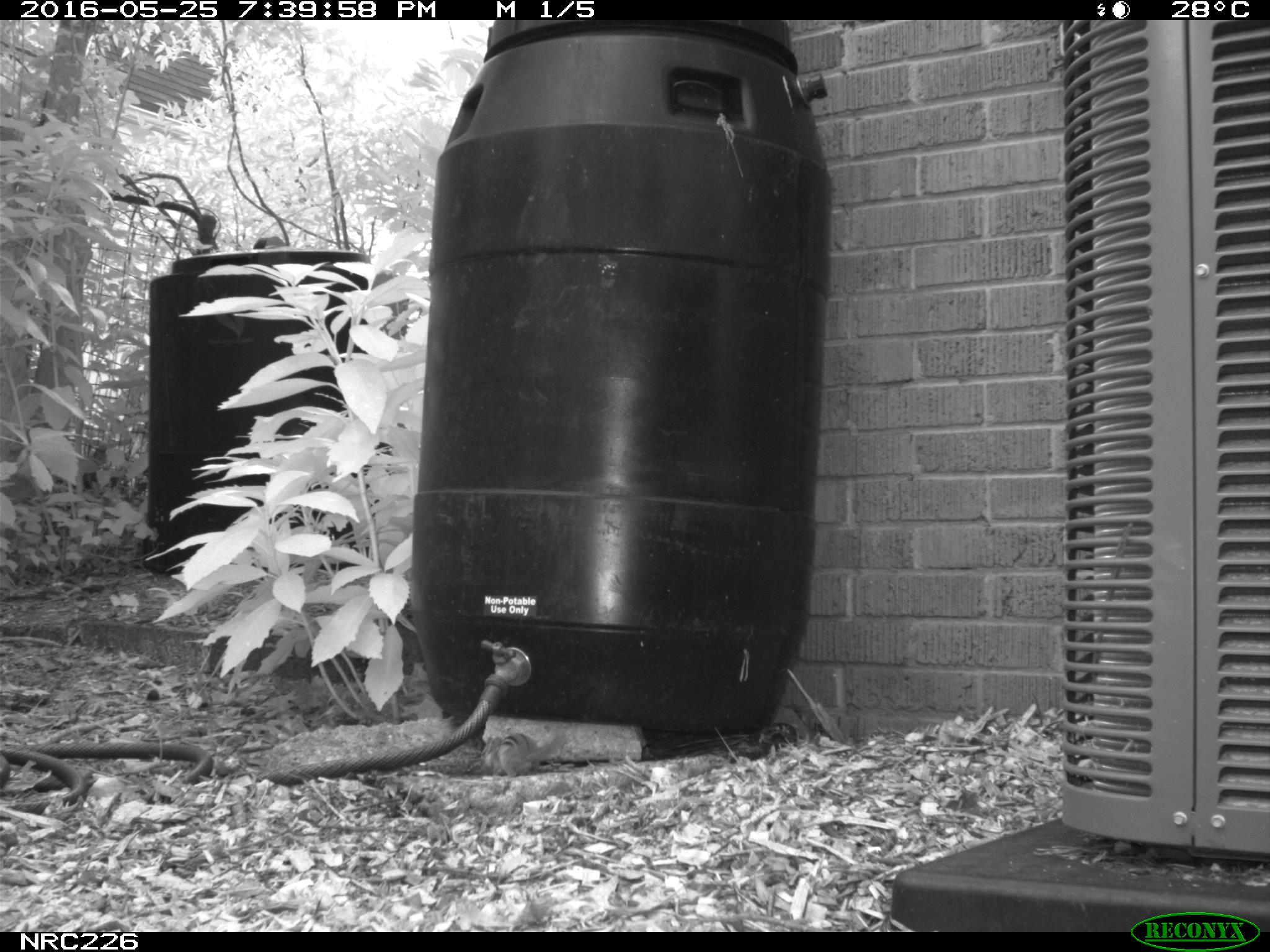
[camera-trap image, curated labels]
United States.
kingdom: Animalia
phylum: Chordata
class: Mammalia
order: Rodentia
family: Sciuridae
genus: Tamias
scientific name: Tamias striatus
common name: eastern chipmunk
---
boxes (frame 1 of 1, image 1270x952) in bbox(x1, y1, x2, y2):
Eastern Chipmunk: bbox(474, 729, 576, 774)